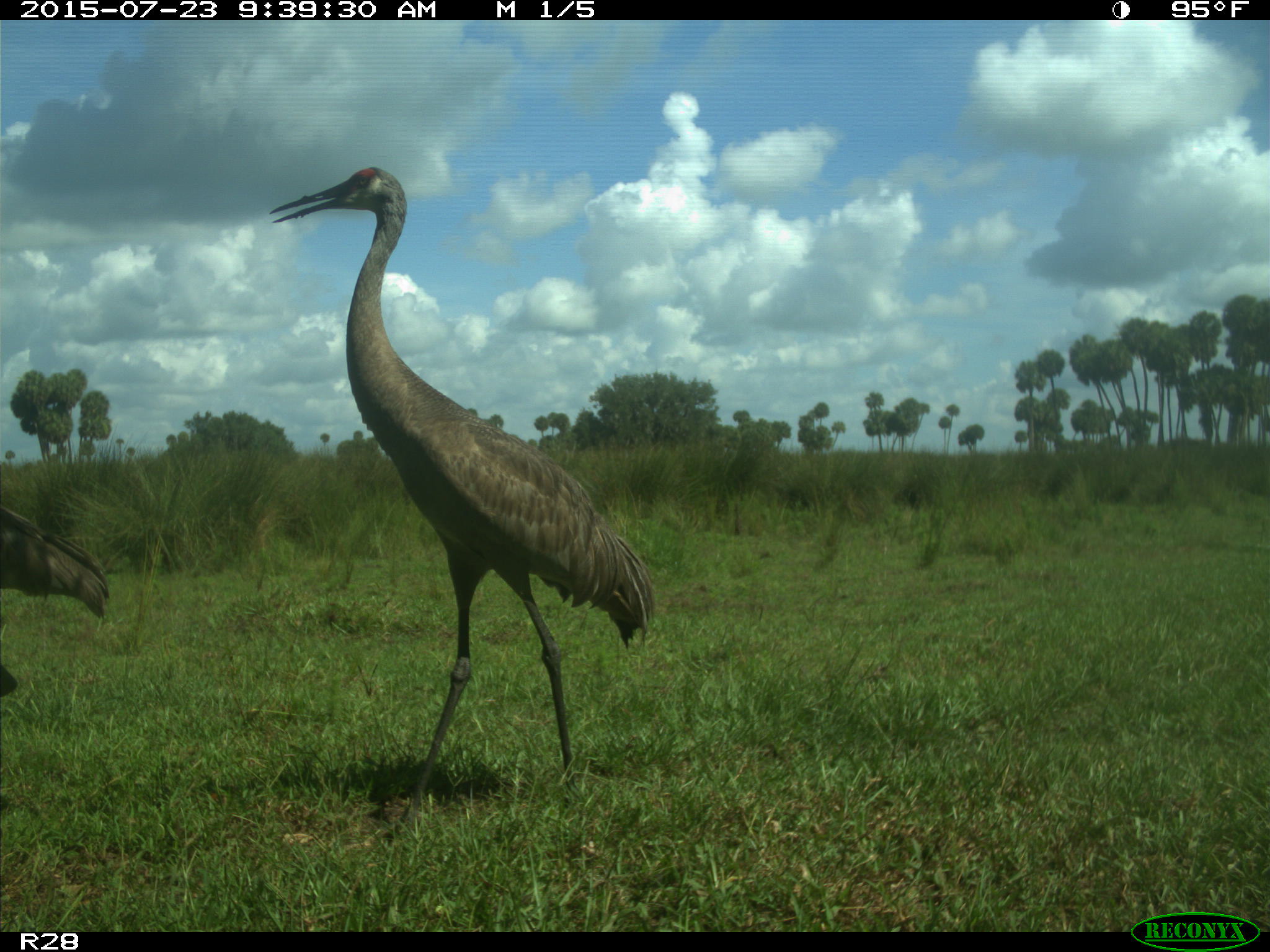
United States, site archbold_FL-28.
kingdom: Animalia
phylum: Chordata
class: Aves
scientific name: Aves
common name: birds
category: unidentified bird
Unidentified bird (birds) (Aves).